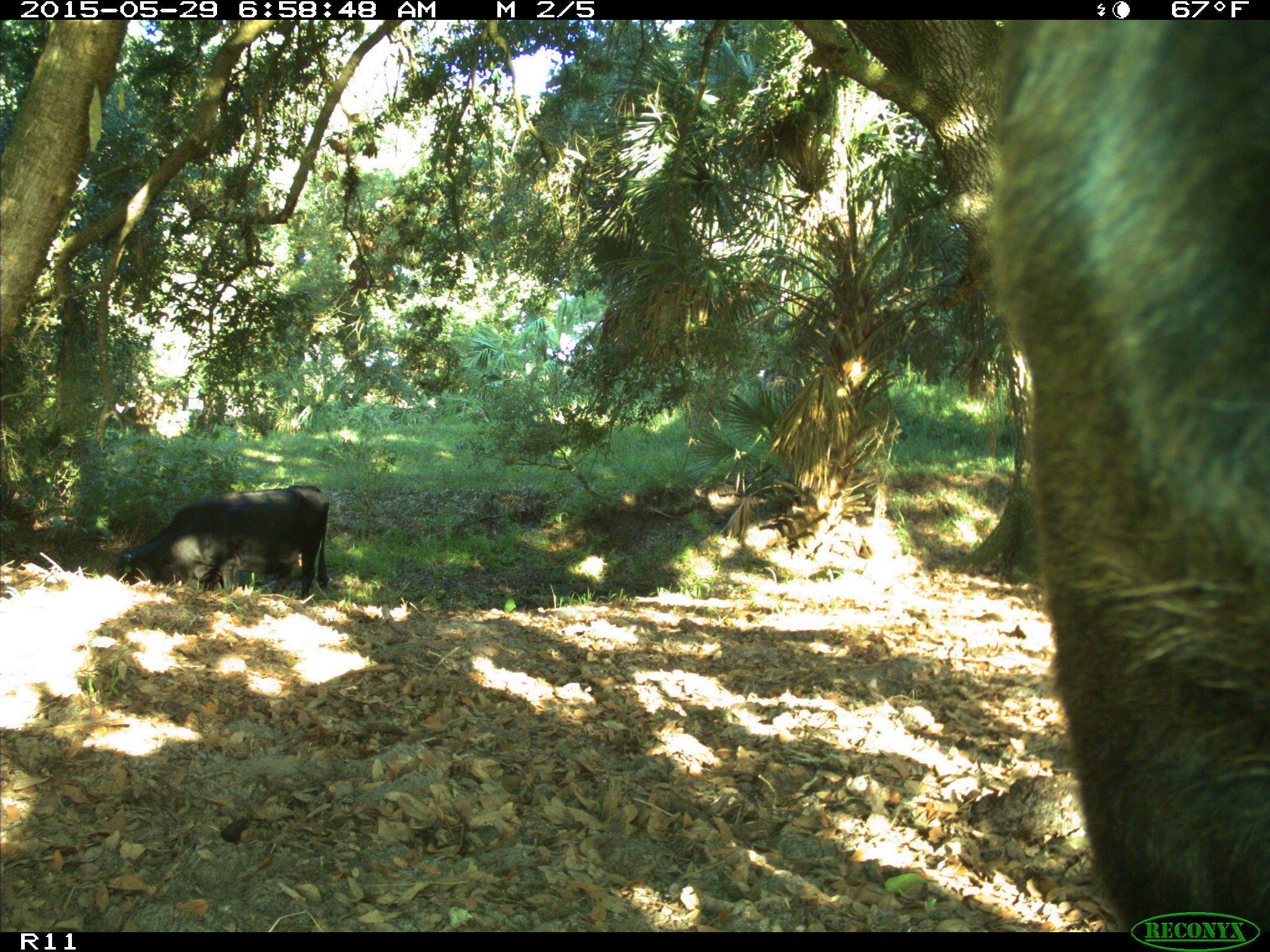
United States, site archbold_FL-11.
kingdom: Animalia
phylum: Chordata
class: Mammalia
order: Artiodactyla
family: Bovidae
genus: Bos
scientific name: Bos taurus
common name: domestic cow